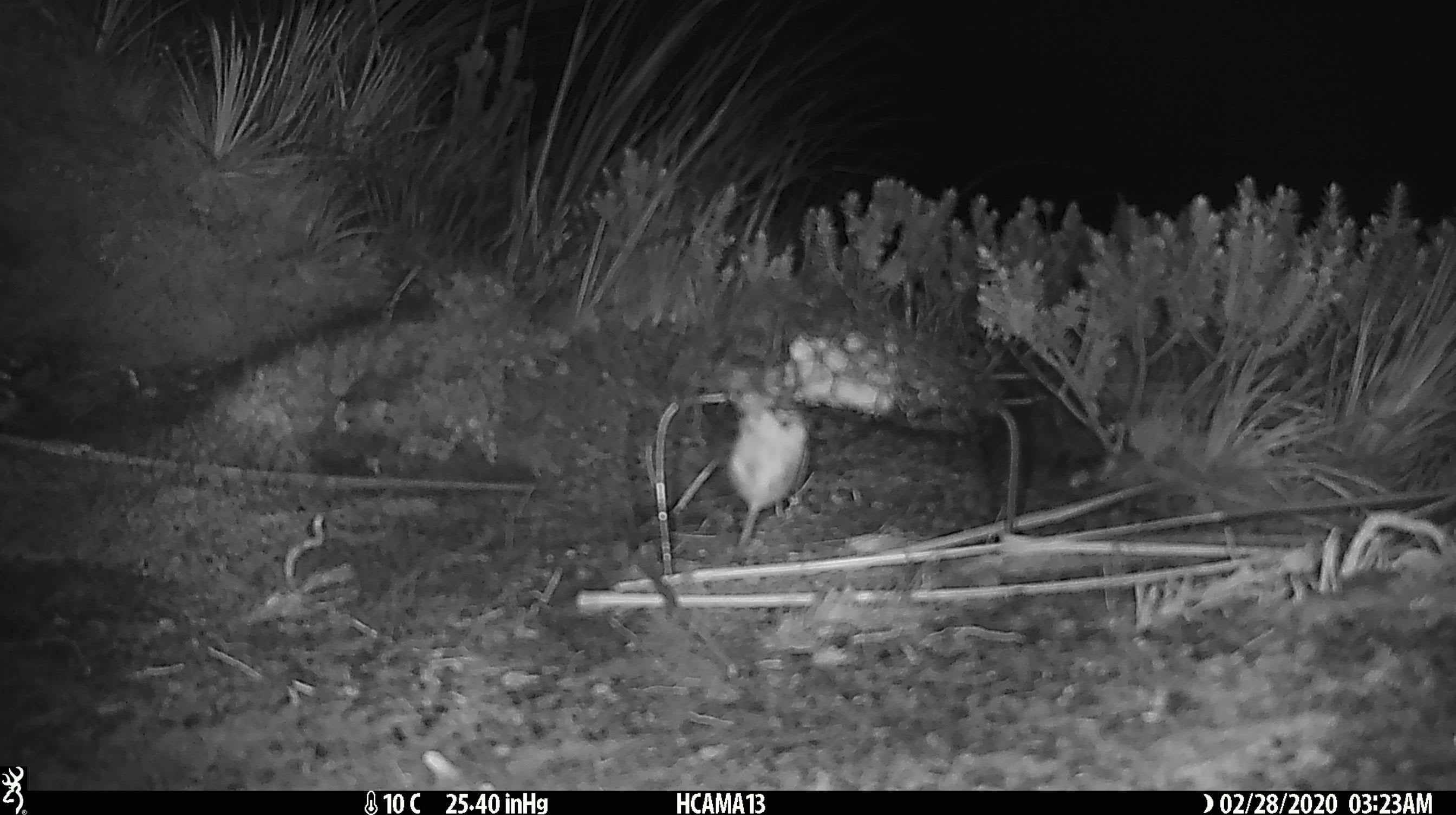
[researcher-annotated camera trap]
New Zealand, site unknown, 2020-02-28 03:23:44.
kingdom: Animalia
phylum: Chordata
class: Mammalia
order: Rodentia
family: Muridae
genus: Mus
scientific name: Mus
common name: mouse